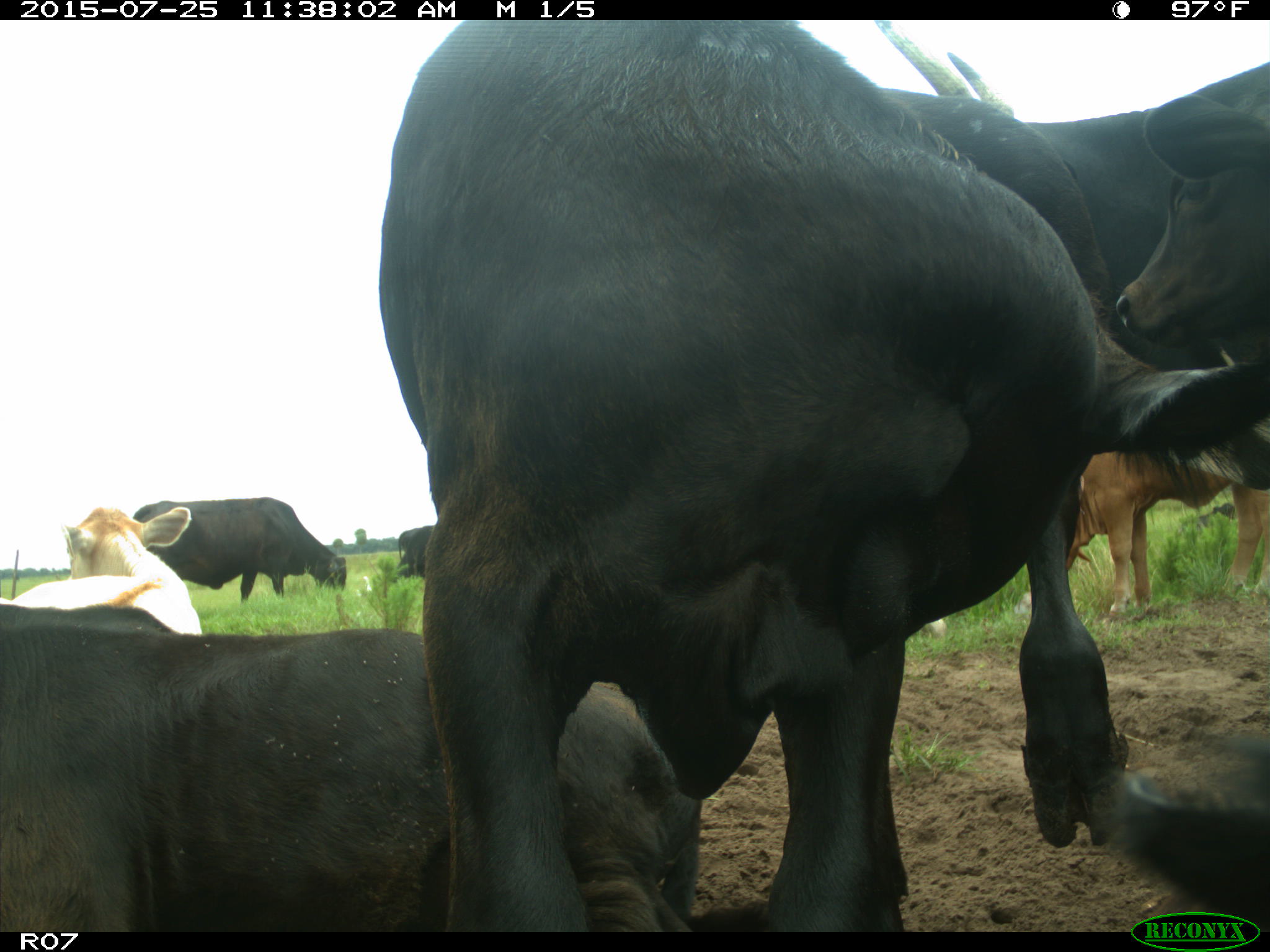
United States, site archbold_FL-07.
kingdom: Animalia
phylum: Chordata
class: Mammalia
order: Artiodactyla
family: Bovidae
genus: Bos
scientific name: Bos taurus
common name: domestic cow